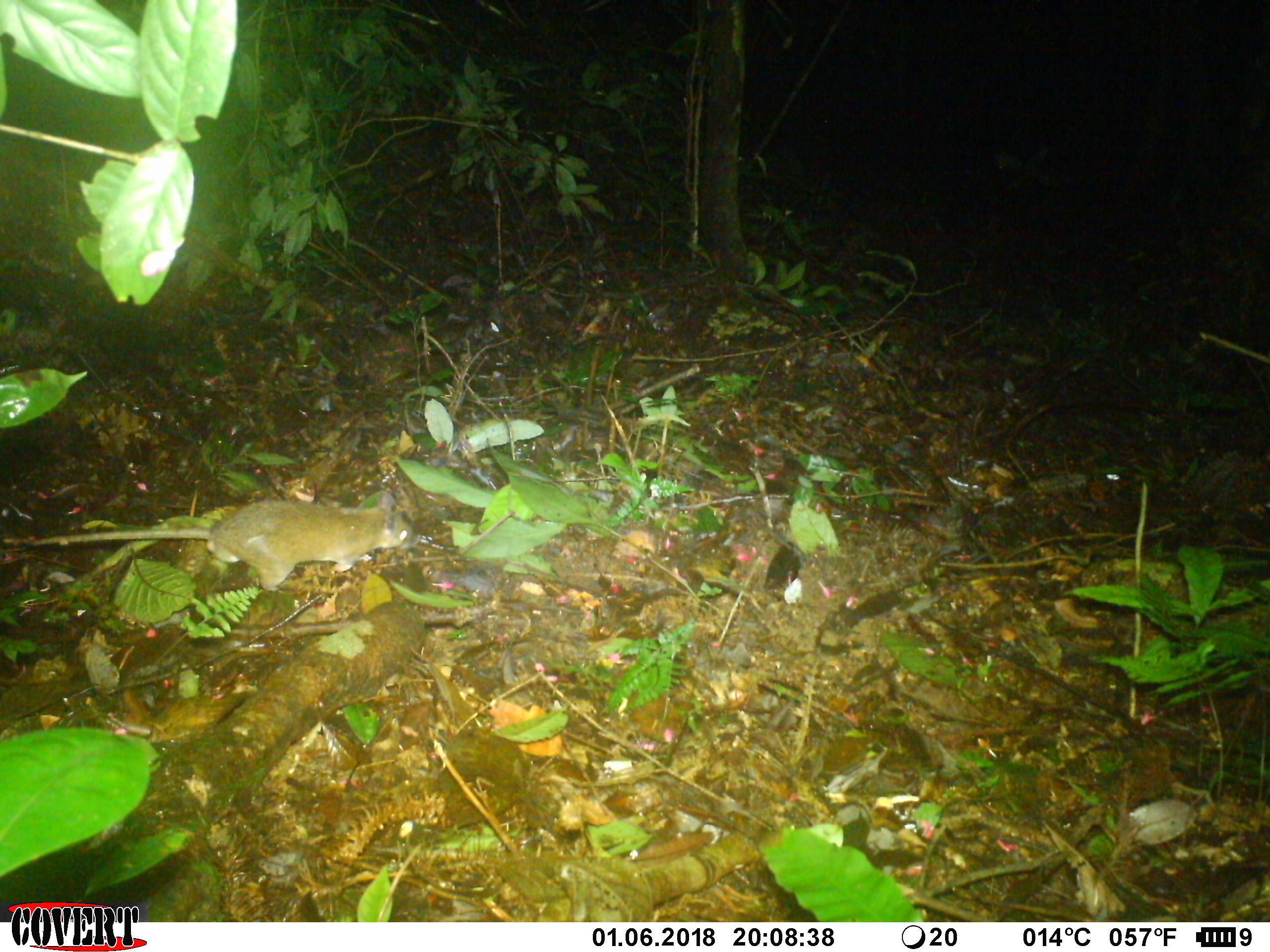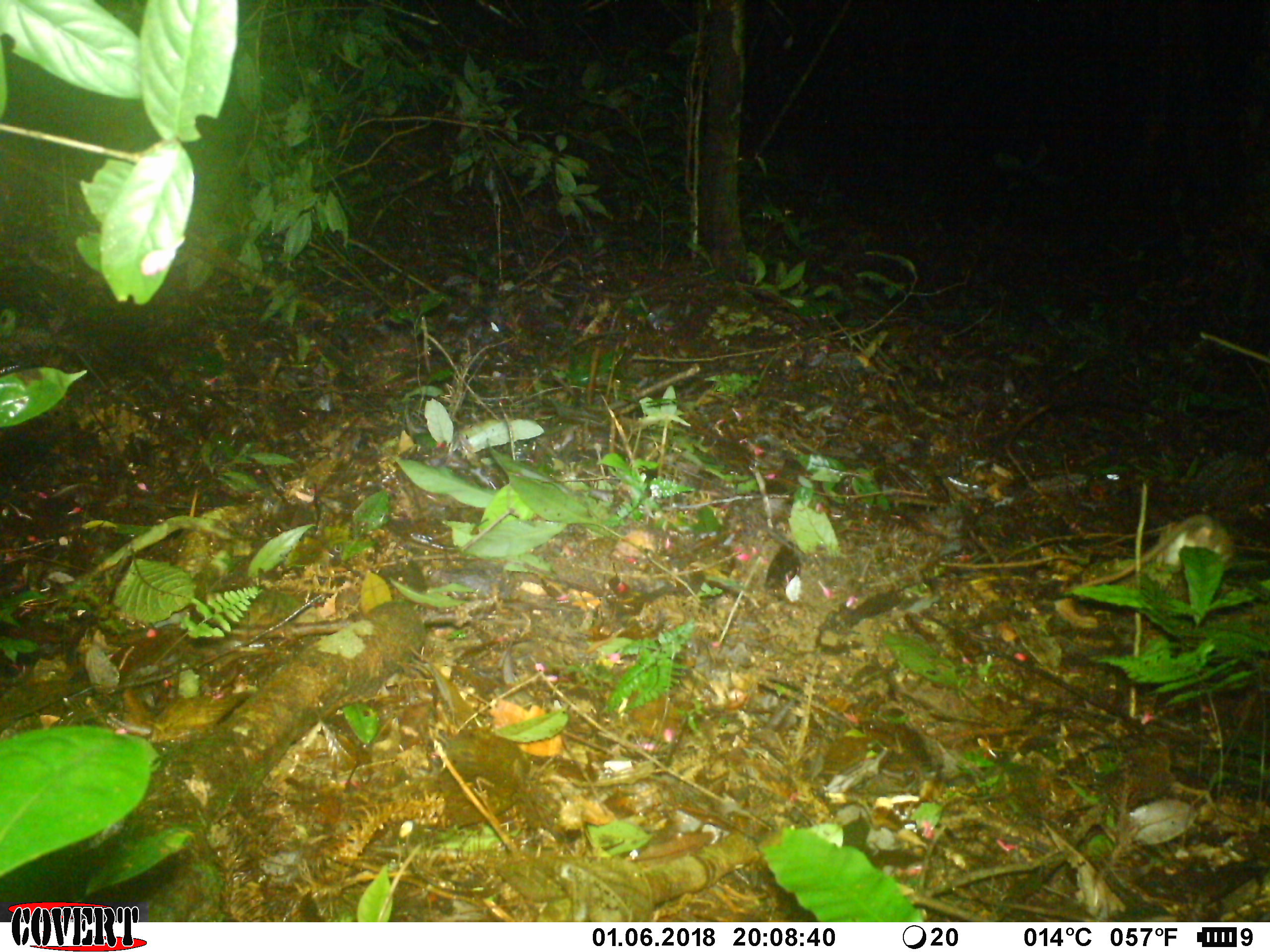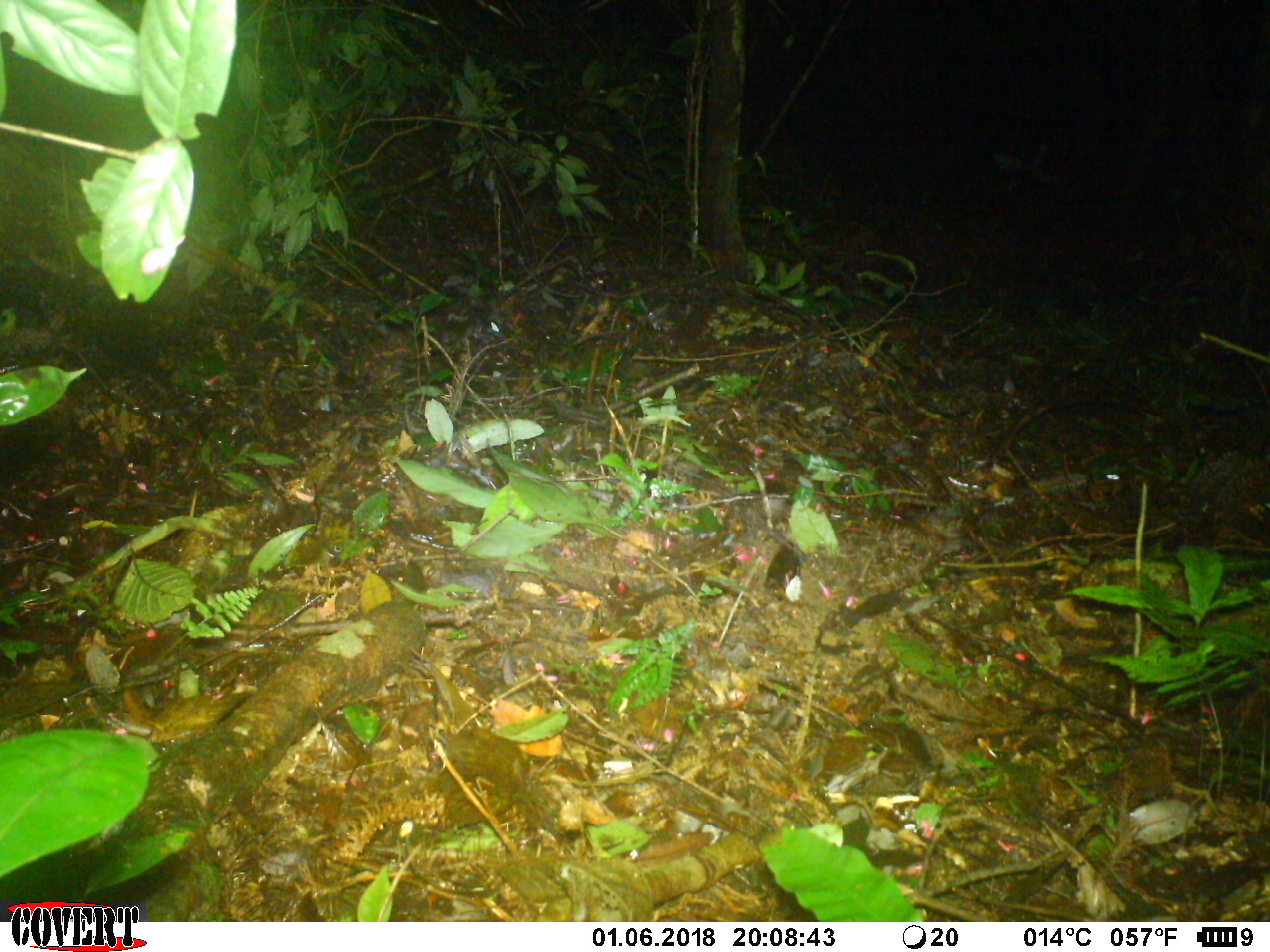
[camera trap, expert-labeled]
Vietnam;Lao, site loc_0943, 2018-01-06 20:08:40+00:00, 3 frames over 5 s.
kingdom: Animalia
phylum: Chordata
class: Mammalia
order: Rodentia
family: Muridae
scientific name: Muridae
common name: old-world mice and rats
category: unidentified murid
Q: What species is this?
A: Unidentified murid (old-world mice and rats) (Muridae).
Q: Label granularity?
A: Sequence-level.